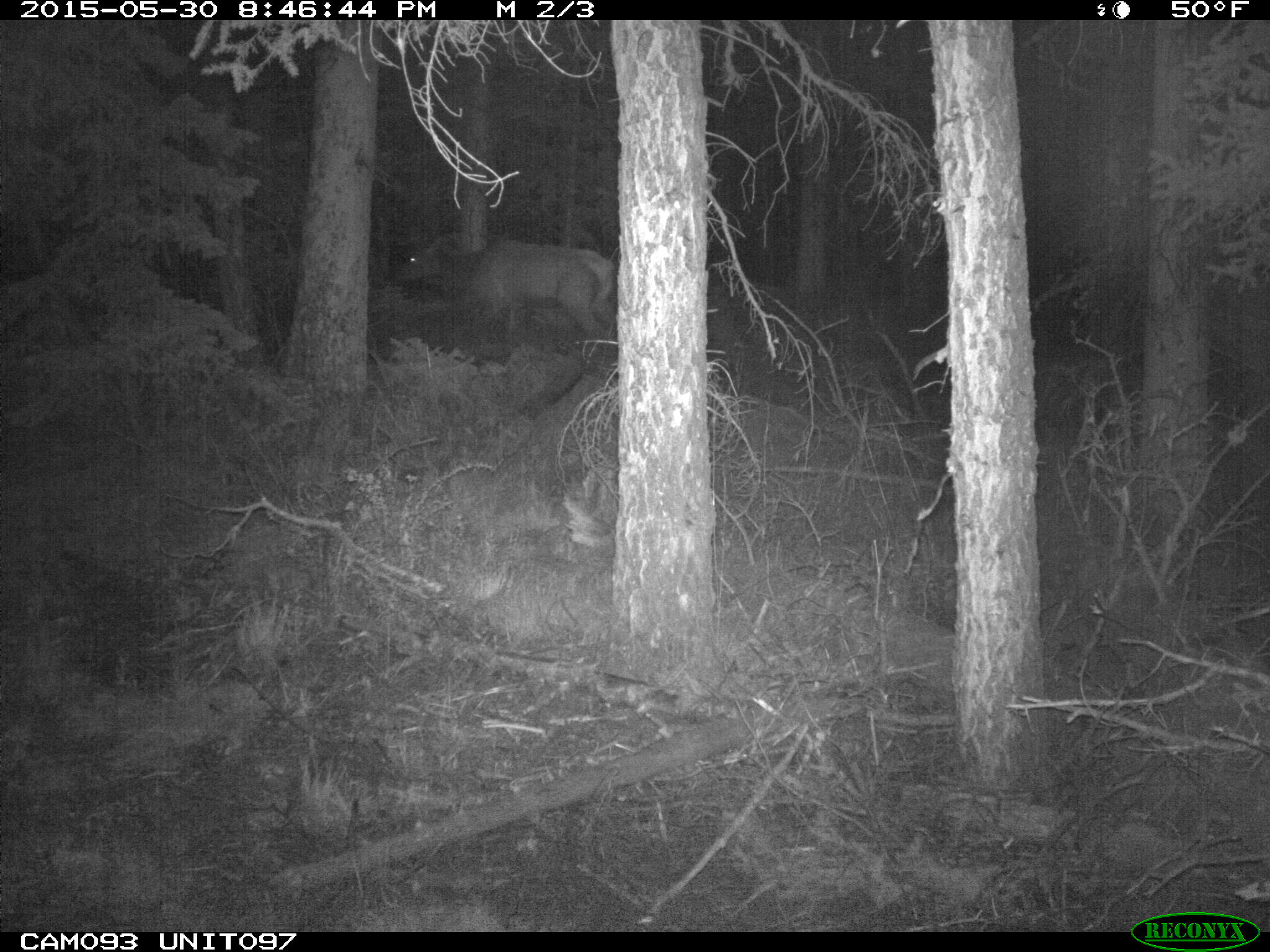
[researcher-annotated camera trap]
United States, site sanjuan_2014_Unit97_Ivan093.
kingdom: Animalia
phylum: Chordata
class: Mammalia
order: Artiodactyla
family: Cervidae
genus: Cervus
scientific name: Cervus elaphus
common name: red deer